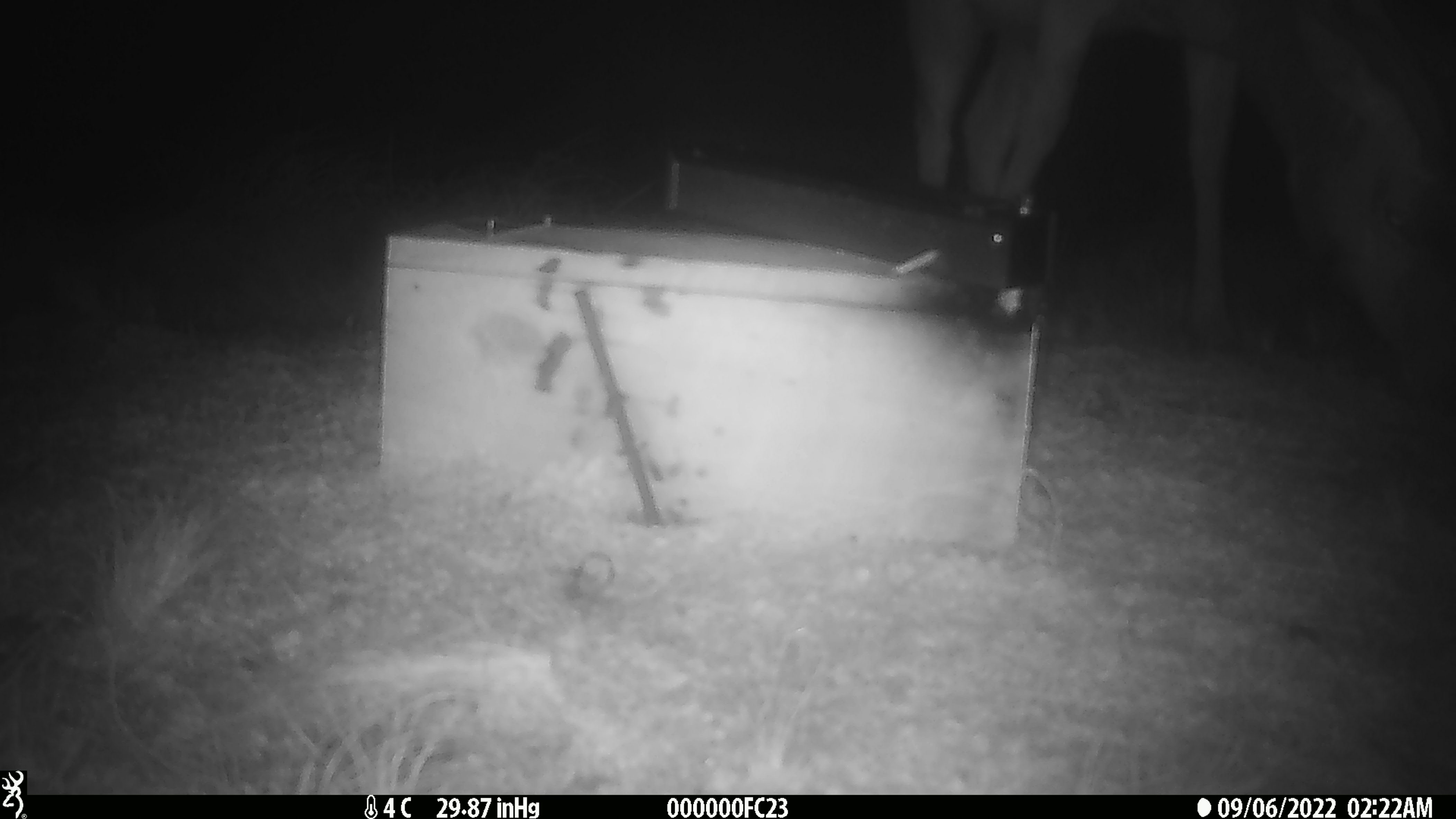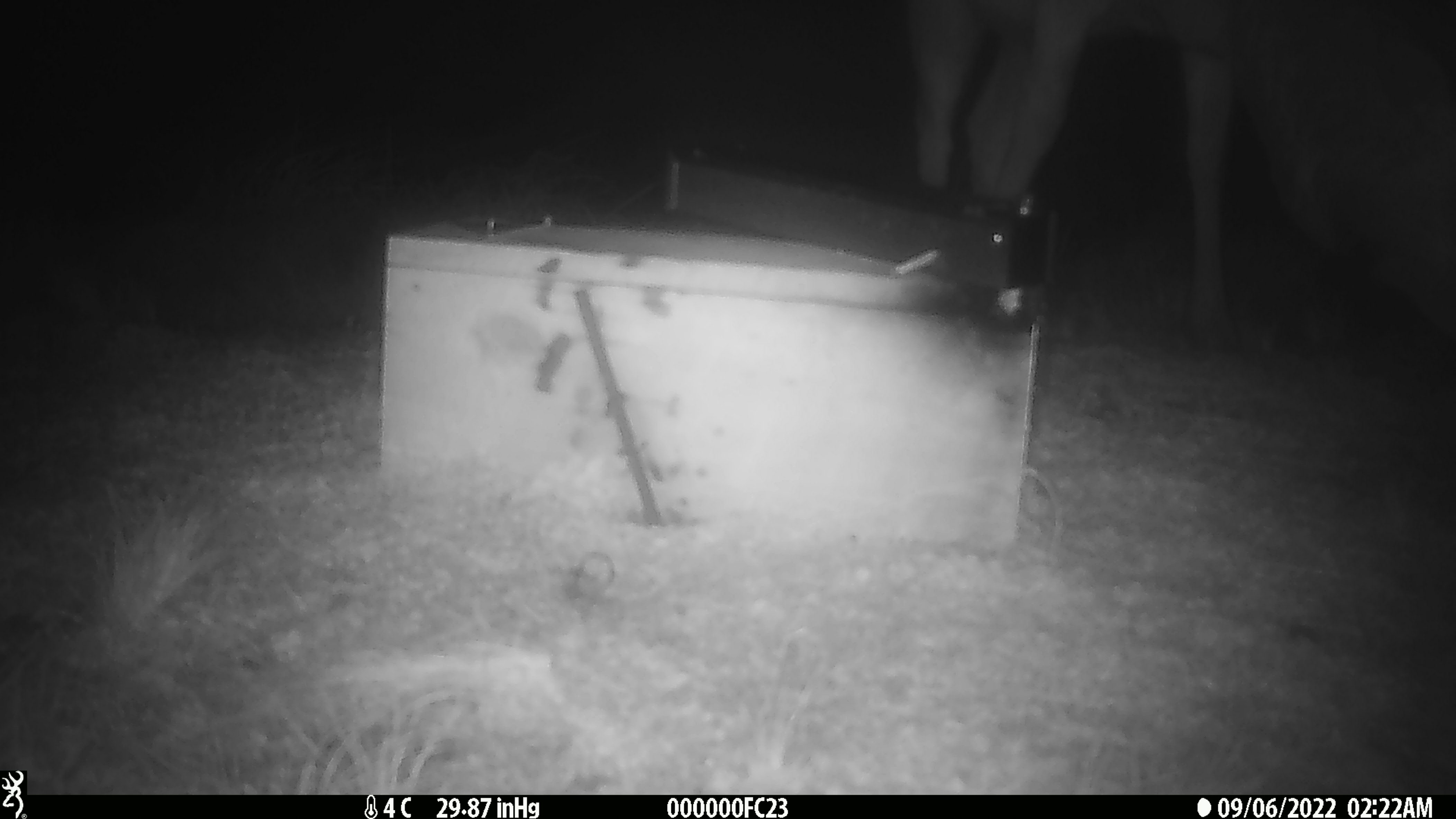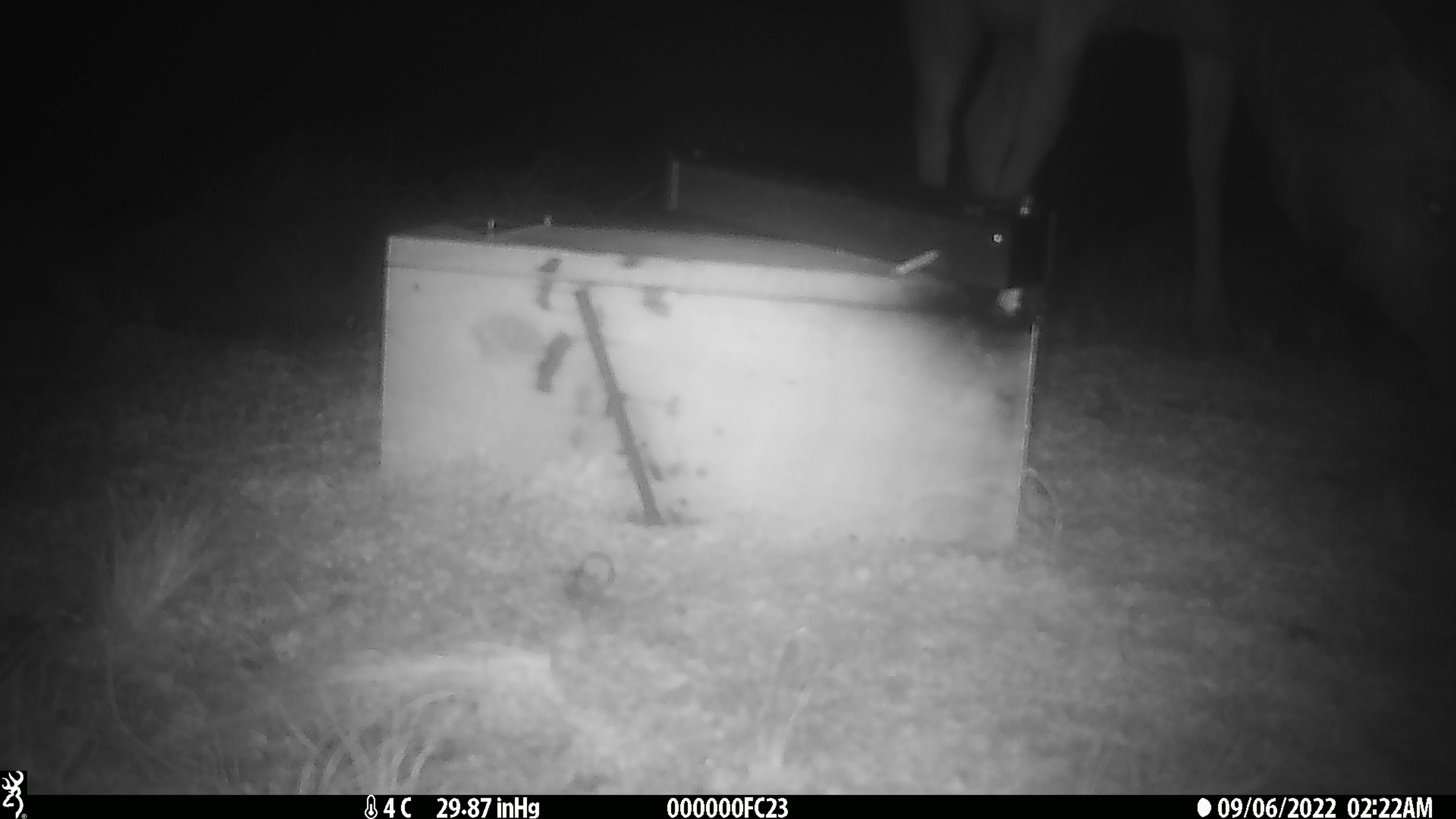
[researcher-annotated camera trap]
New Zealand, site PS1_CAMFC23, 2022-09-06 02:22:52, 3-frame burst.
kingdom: Animalia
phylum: Chordata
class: Mammalia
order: Artiodactyla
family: Cervidae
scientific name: Cervidae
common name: deer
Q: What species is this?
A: Deer (Cervidae).